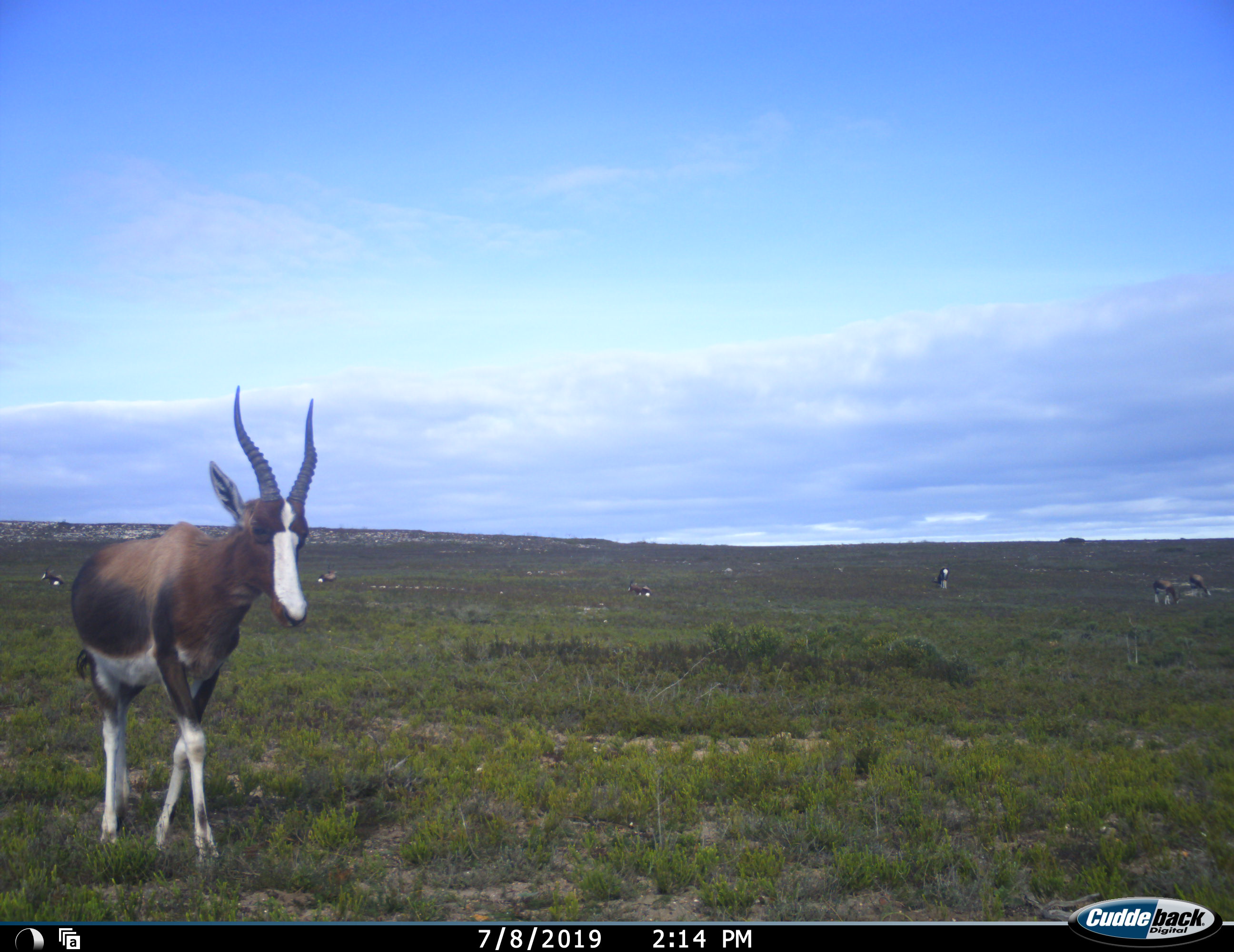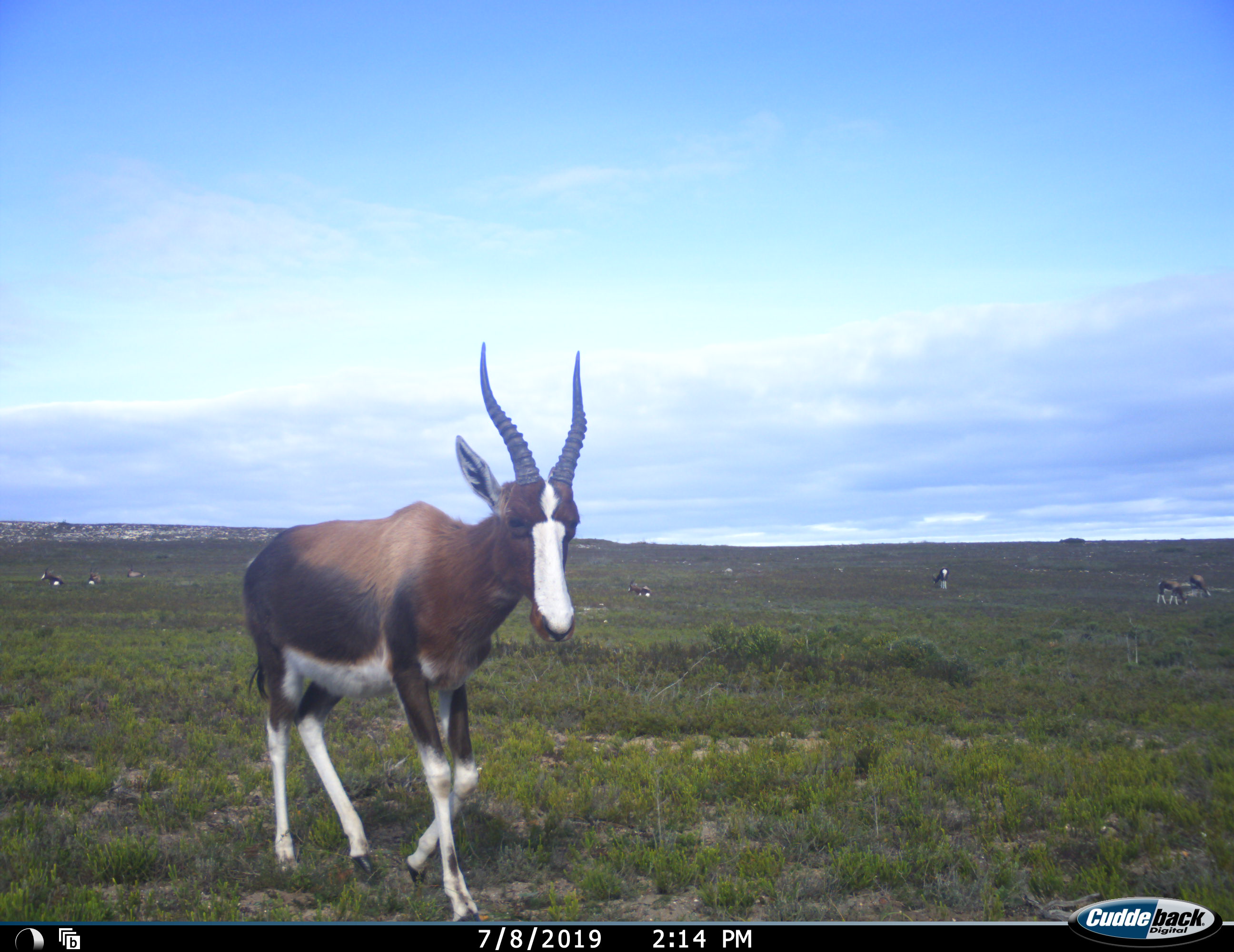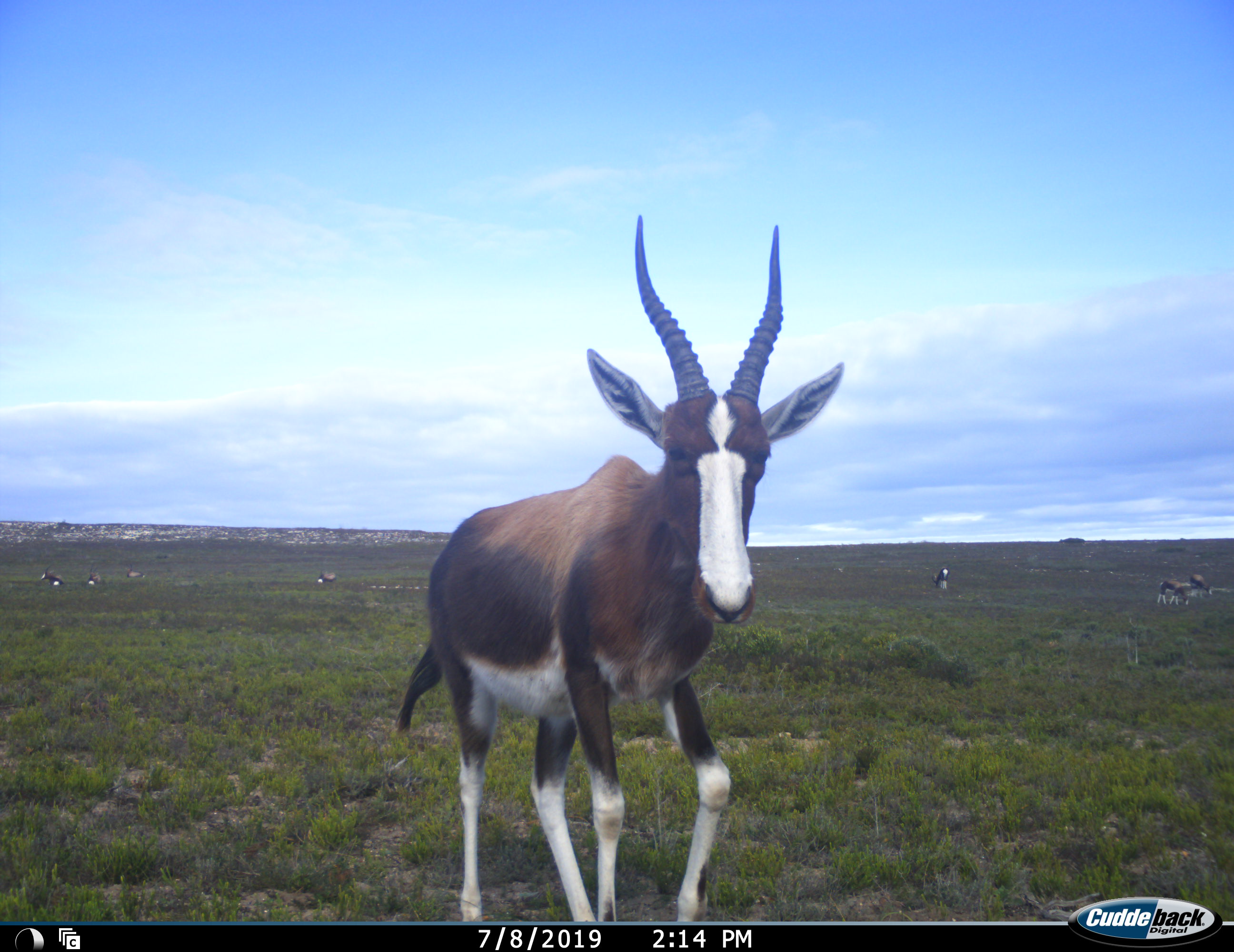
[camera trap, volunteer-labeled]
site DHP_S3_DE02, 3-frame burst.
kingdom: Animalia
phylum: Chordata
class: Mammalia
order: Artiodactyla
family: Bovidae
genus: Damaliscus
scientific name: Damaliscus pygargus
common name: bontebok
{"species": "bontebok (Damaliscus pygargus)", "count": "9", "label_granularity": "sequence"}